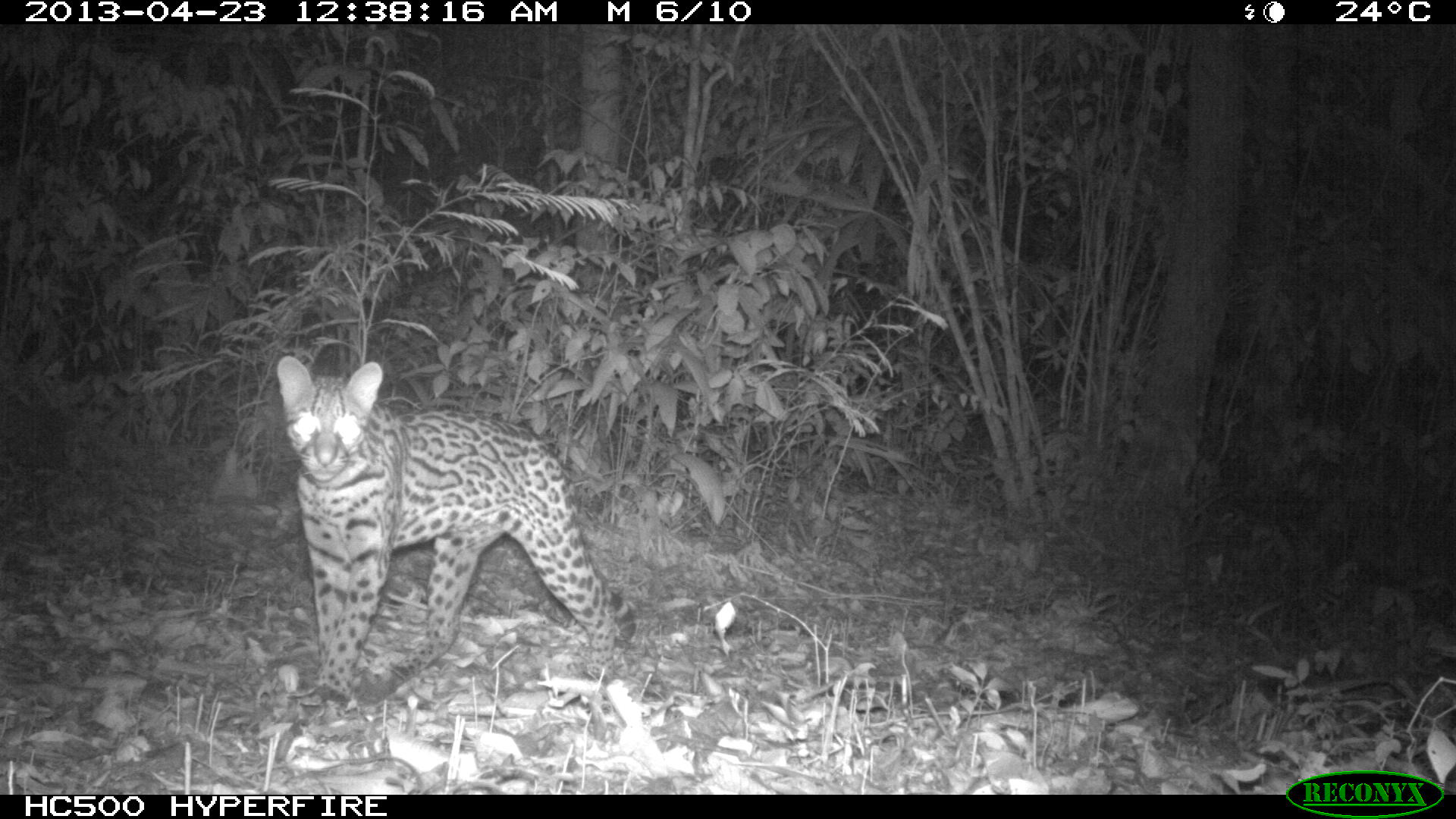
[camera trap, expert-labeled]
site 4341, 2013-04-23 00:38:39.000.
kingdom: Animalia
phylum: Chordata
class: Mammalia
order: Carnivora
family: Felidae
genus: Leopardus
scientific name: Leopardus pardalis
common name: ocelot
Leopardus pardalis (ocelot), count 1.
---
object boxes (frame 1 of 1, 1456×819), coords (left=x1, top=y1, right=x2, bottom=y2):
leopardus pardalis: (left=275, top=356, right=634, bottom=723)